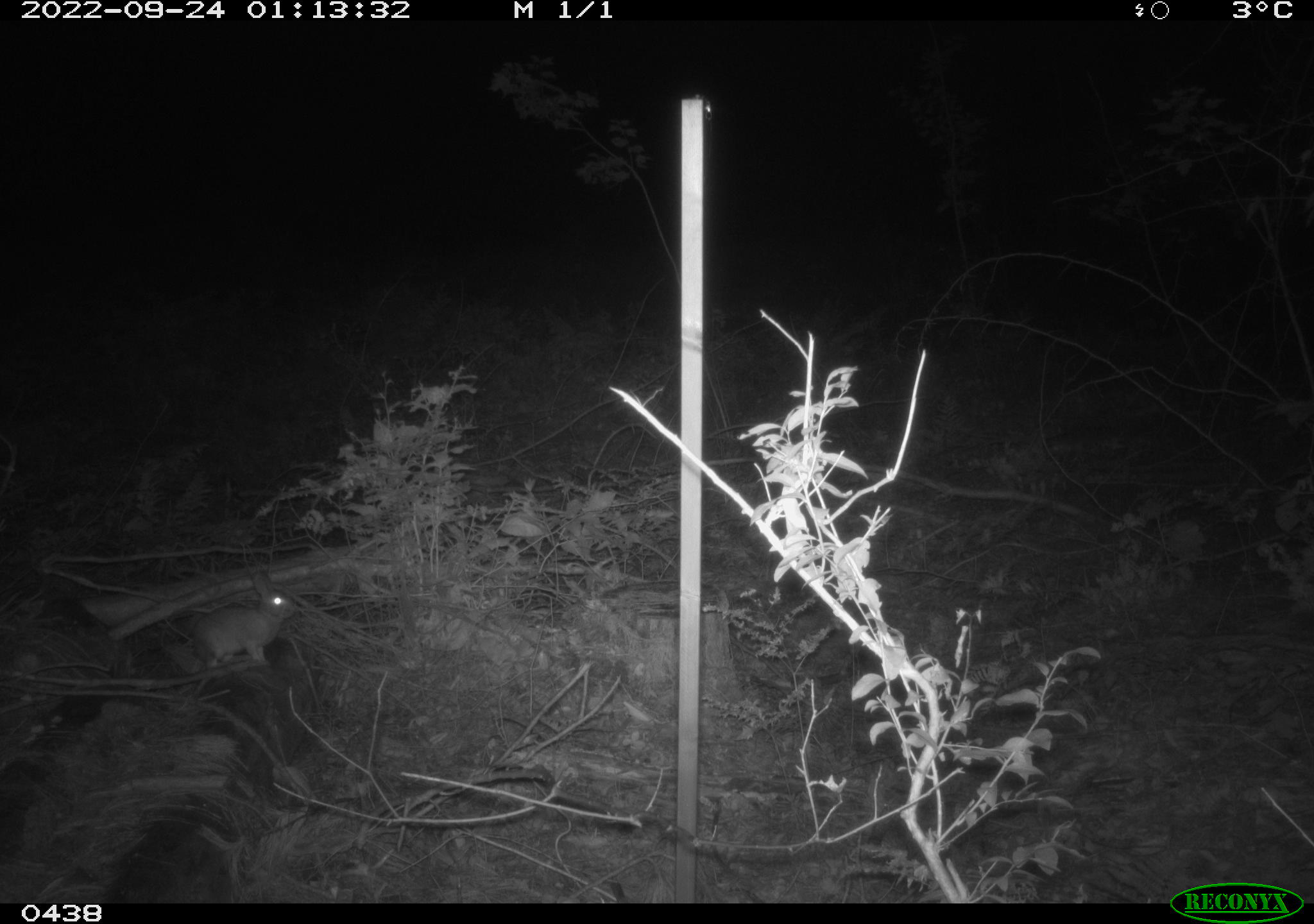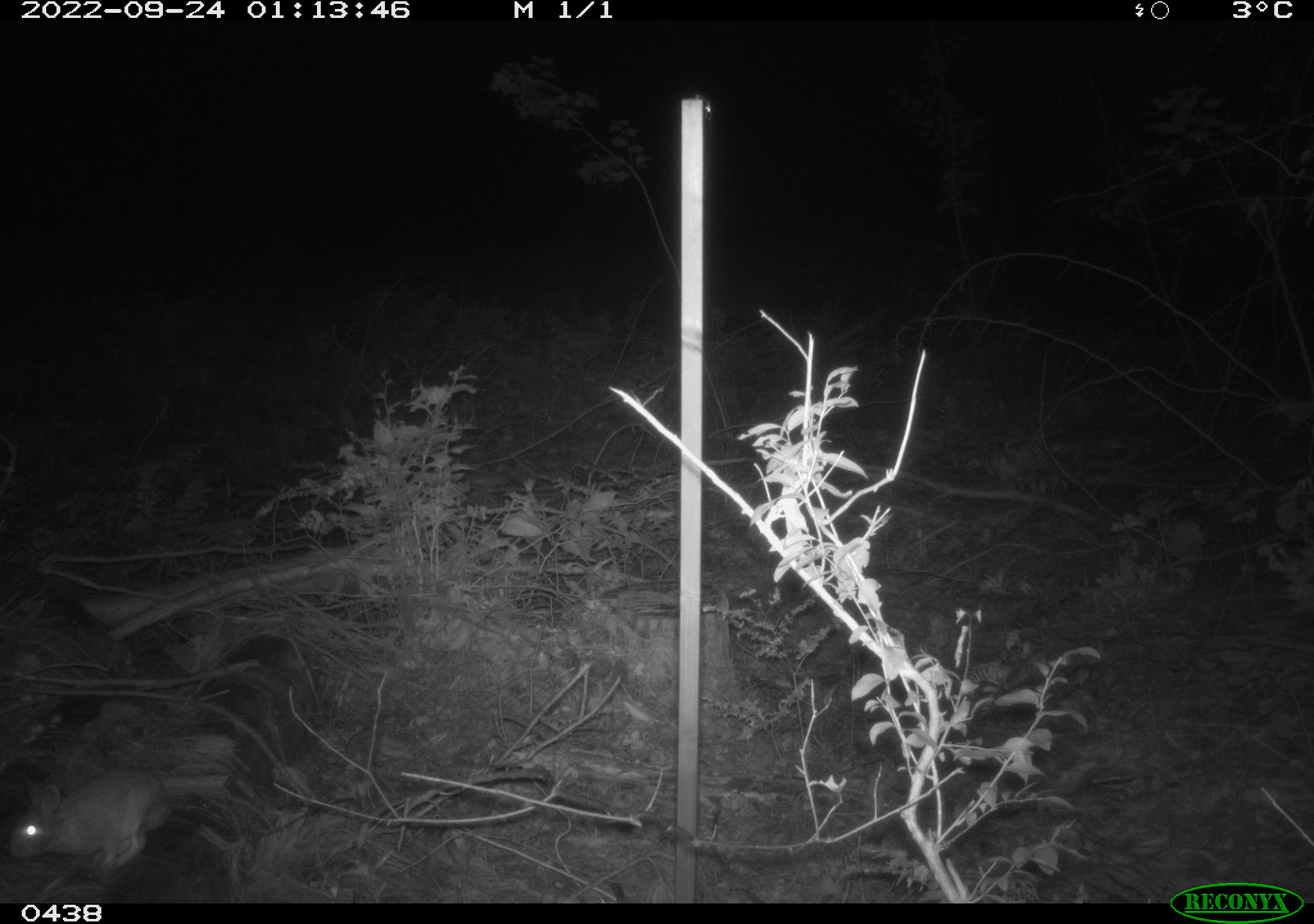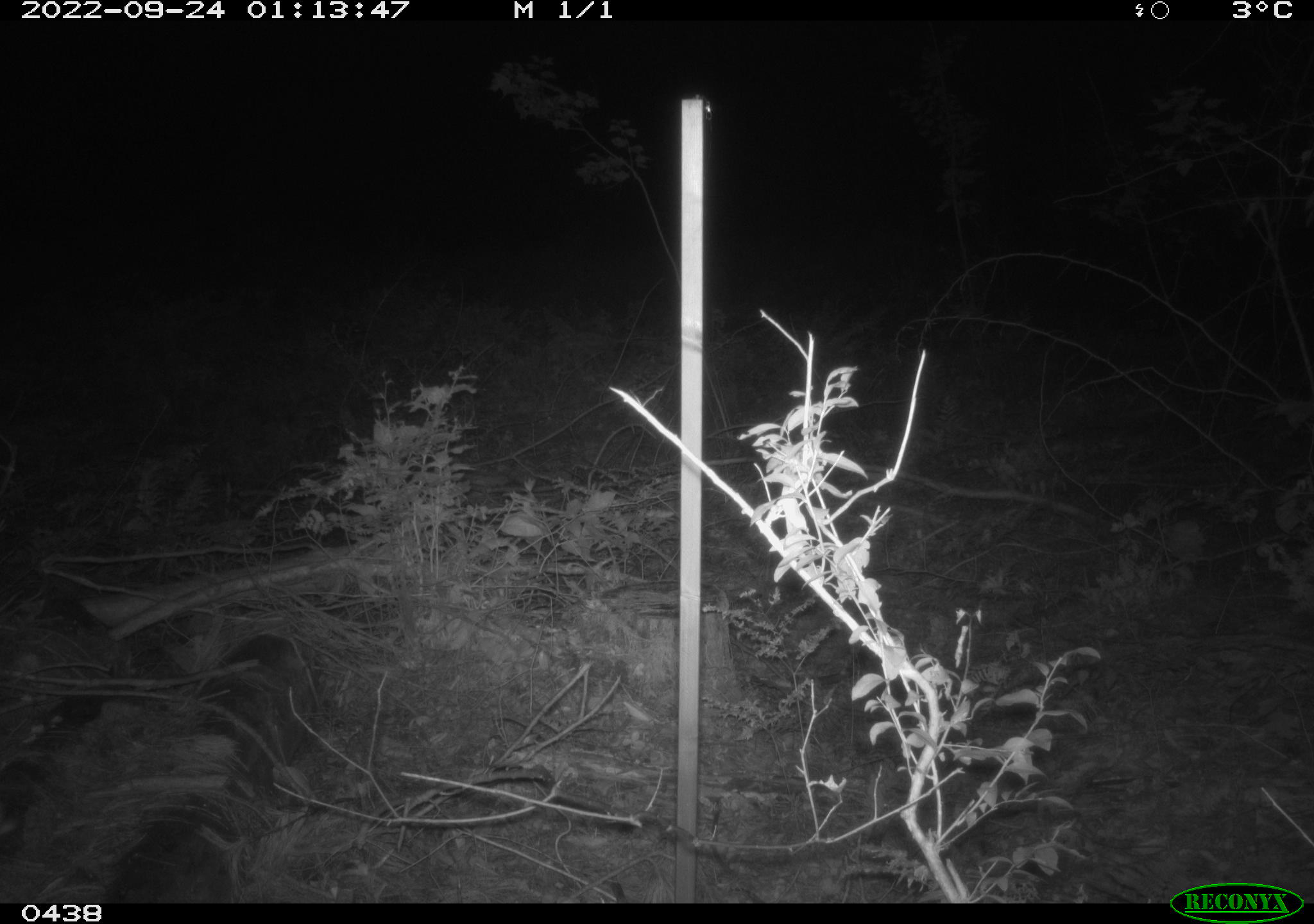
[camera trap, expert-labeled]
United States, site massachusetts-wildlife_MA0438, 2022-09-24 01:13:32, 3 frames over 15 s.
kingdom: Animalia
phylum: Chordata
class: Mammalia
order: Lagomorpha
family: Leporidae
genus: Sylvilagus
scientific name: Sylvilagus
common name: cottontail rabbit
Cottontail rabbit (Sylvilagus).